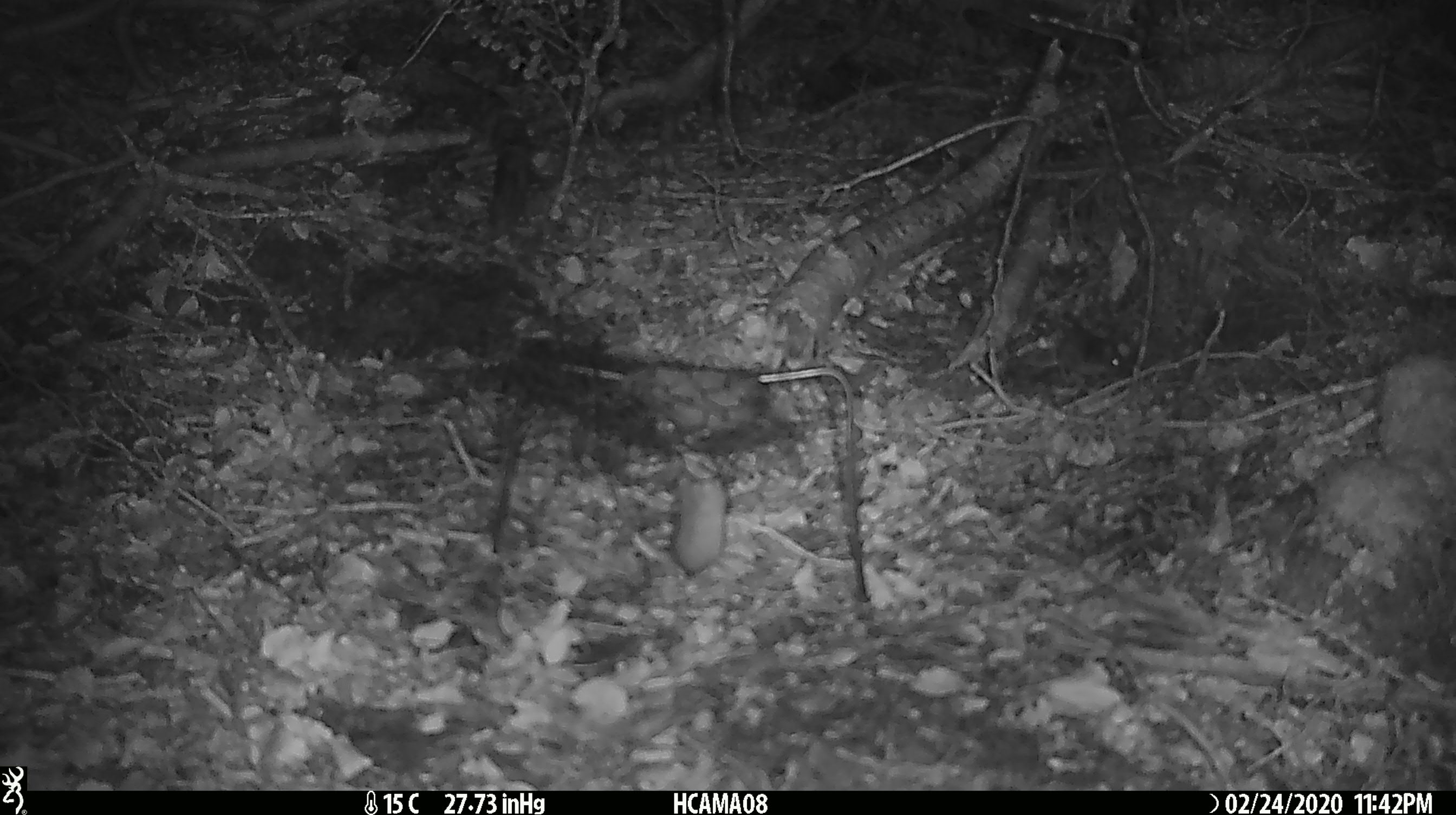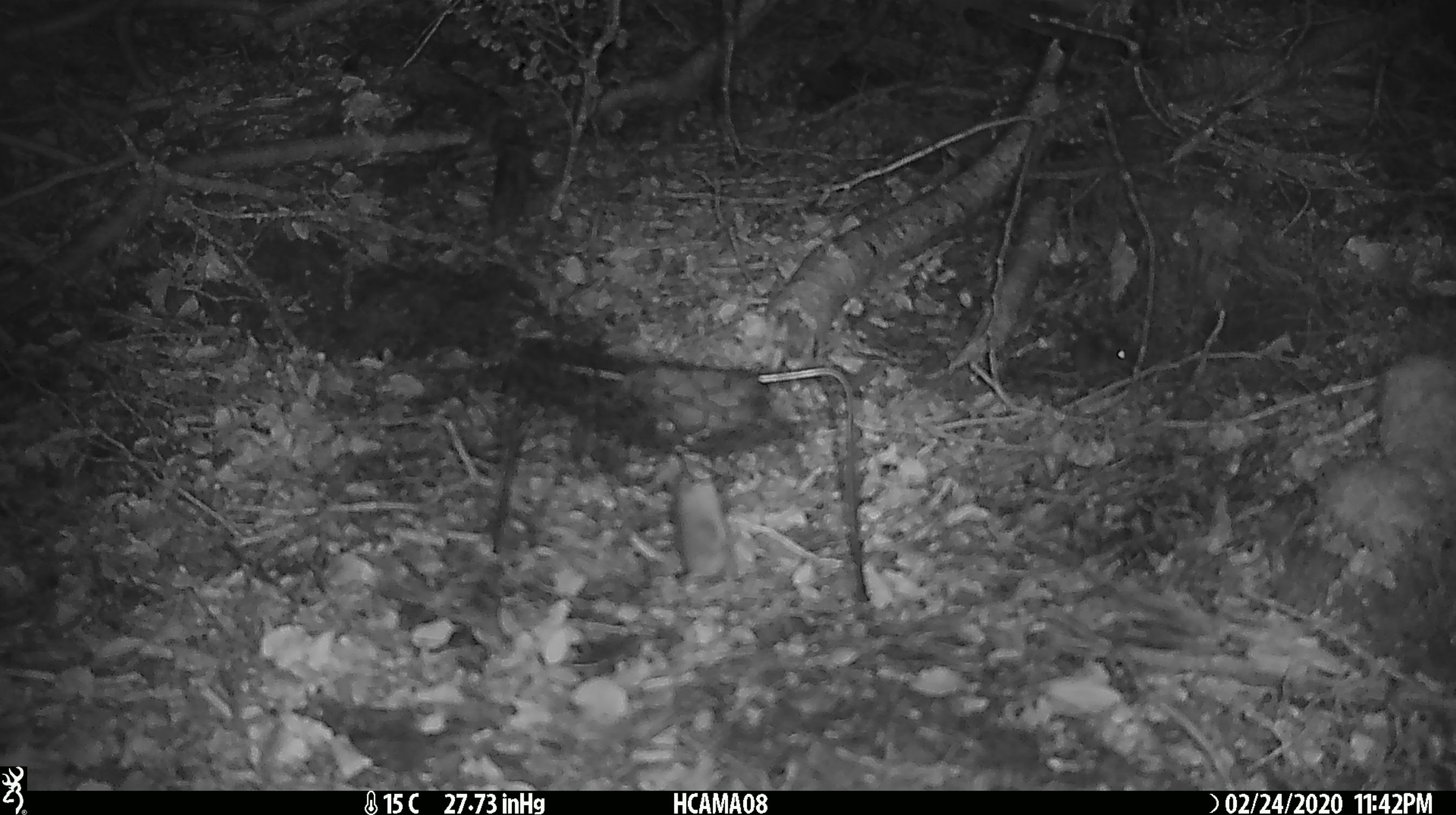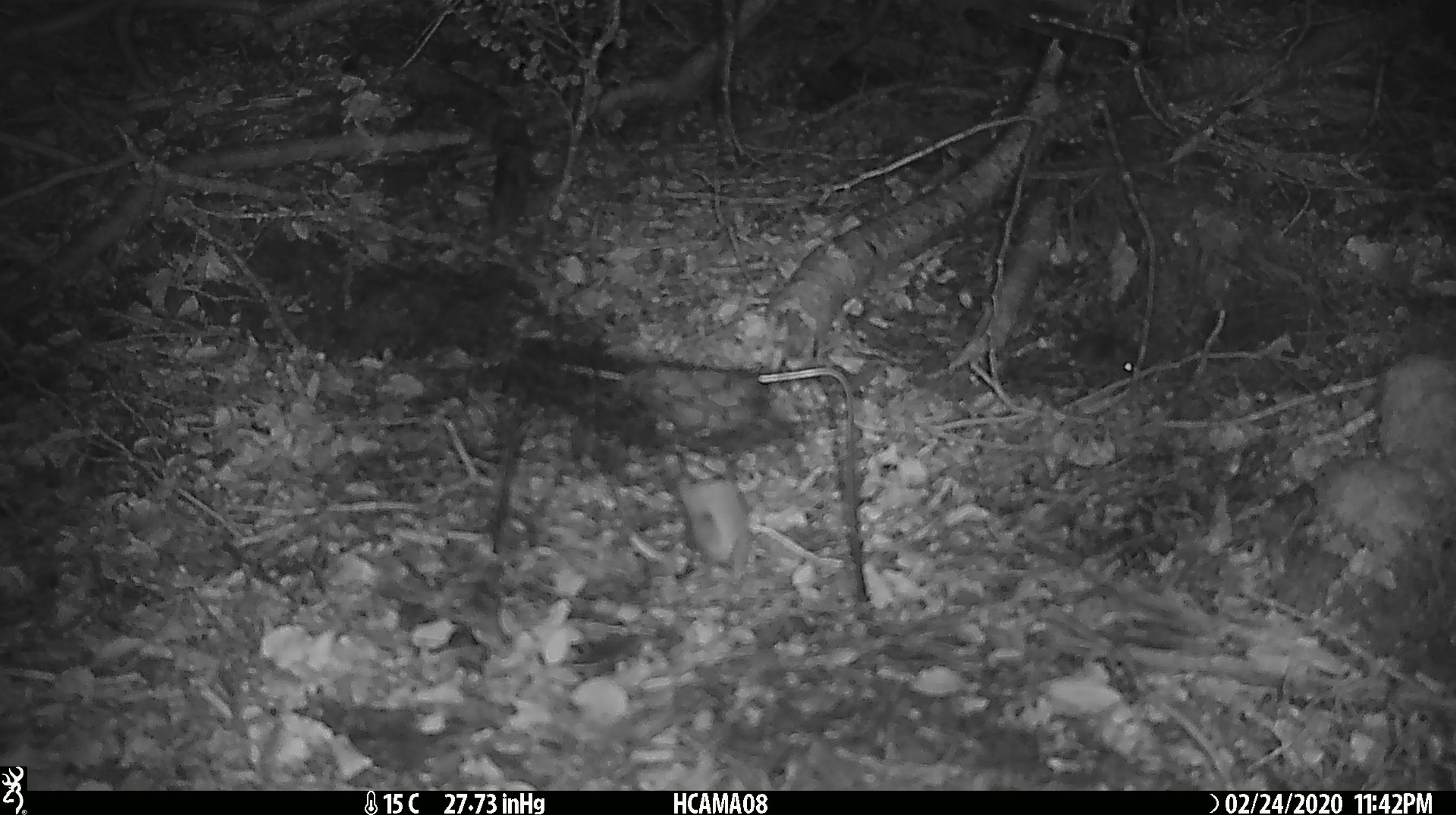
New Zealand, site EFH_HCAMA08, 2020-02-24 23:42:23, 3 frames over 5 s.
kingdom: Animalia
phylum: Chordata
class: Mammalia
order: Rodentia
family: Muridae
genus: Mus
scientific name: Mus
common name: mouse